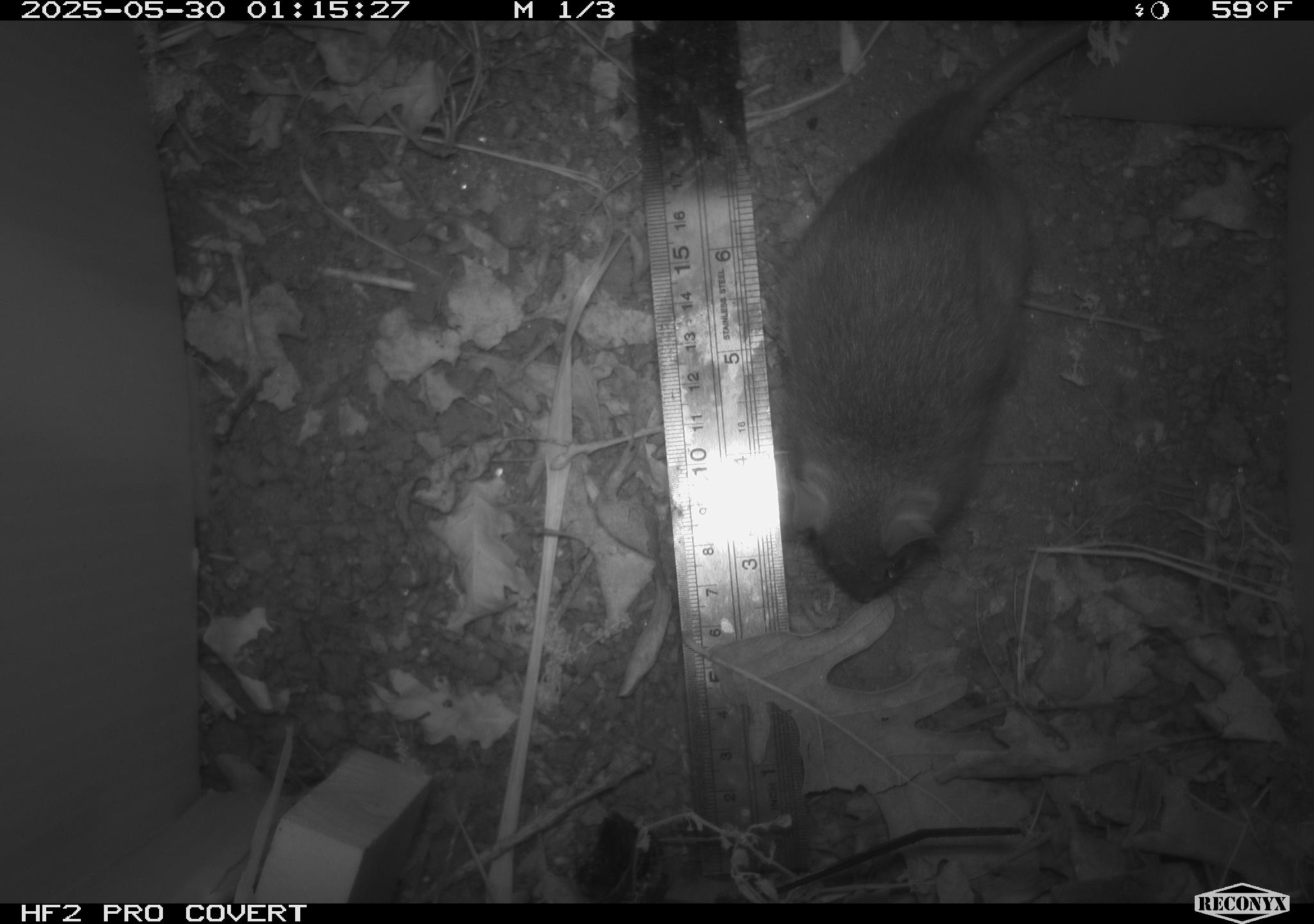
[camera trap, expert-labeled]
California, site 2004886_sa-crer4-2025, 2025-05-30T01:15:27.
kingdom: Animalia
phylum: Chordata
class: Mammalia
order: Rodentia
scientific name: Rodentia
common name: rodent